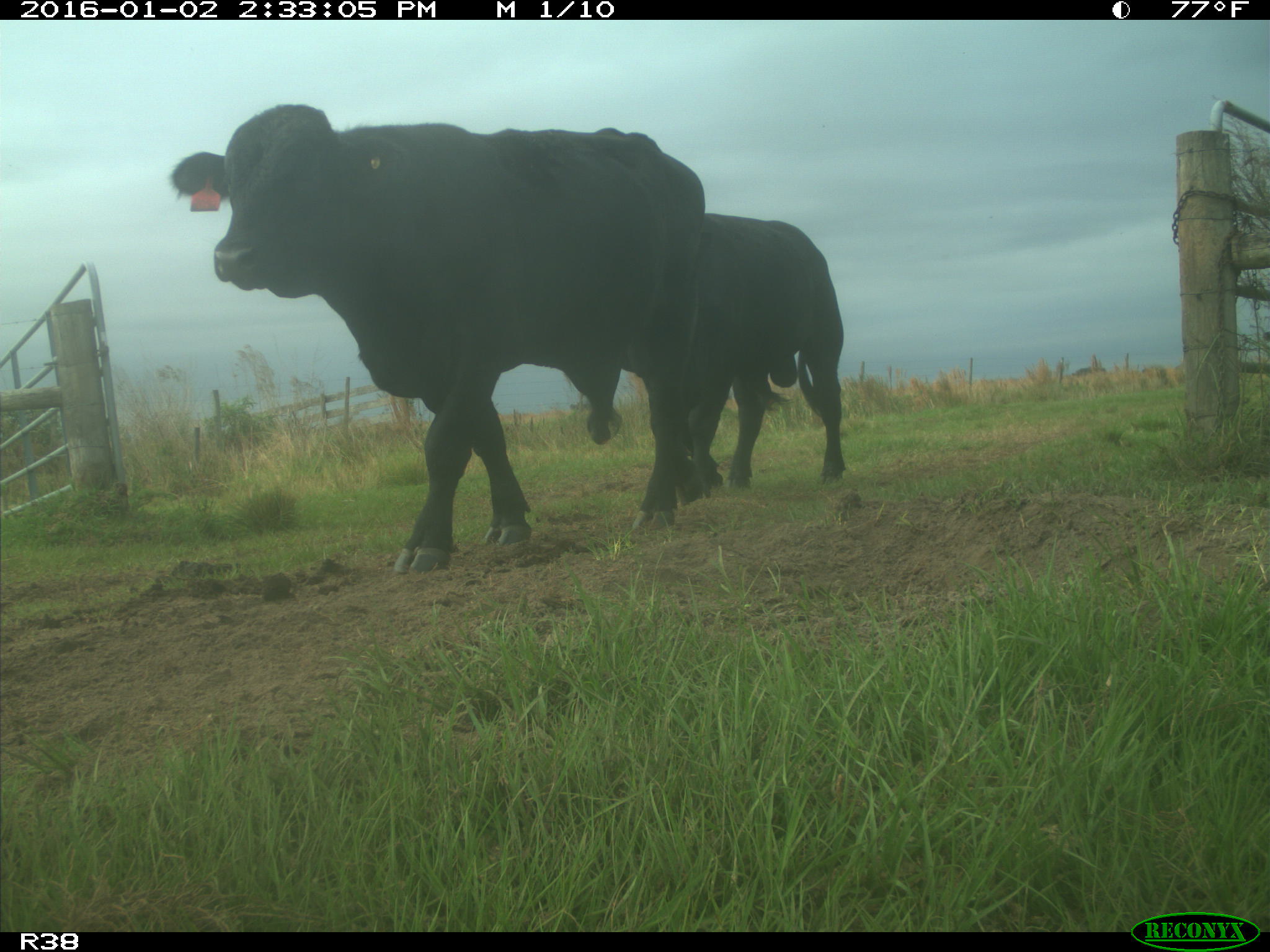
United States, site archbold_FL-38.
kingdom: Animalia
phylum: Chordata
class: Mammalia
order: Artiodactyla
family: Bovidae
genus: Bos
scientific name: Bos taurus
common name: domestic cow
Bos taurus (domestic cow).